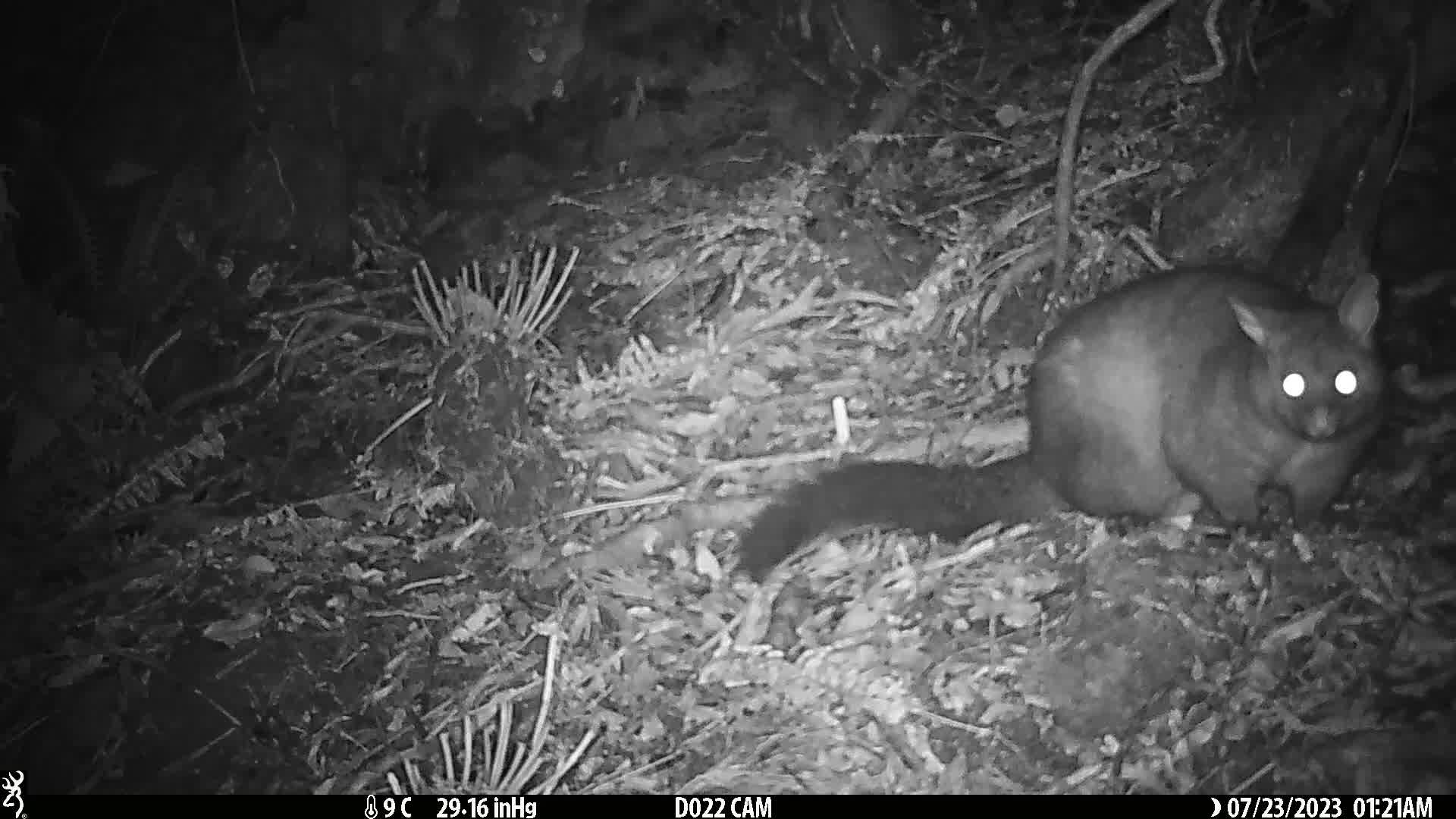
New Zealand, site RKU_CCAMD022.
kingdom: Animalia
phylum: Chordata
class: Mammalia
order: Diprotodontia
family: Phalangeridae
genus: Trichosurus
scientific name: Trichosurus vulpecula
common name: common brushtail possum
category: possum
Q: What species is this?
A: Possum (common brushtail possum) (Trichosurus vulpecula).